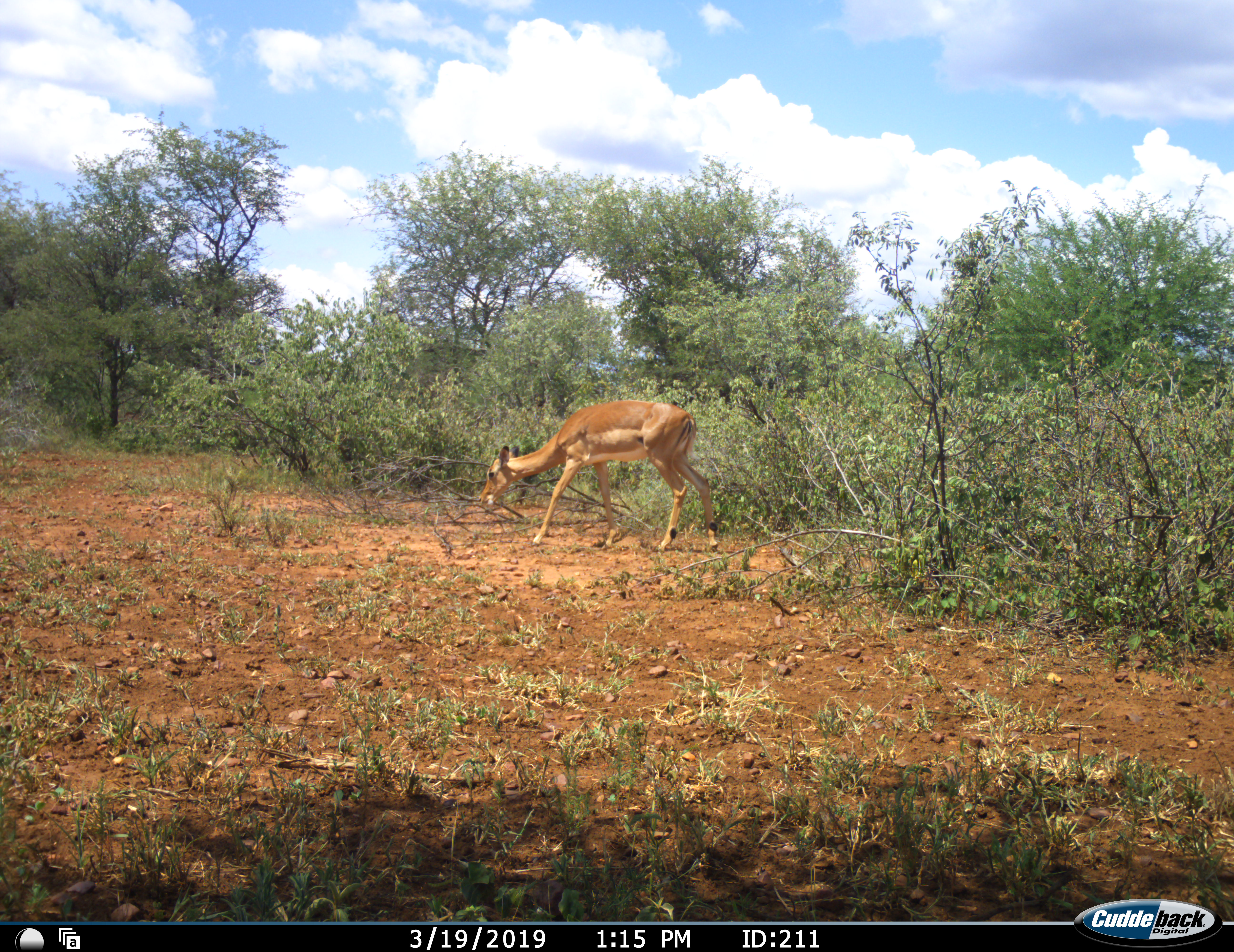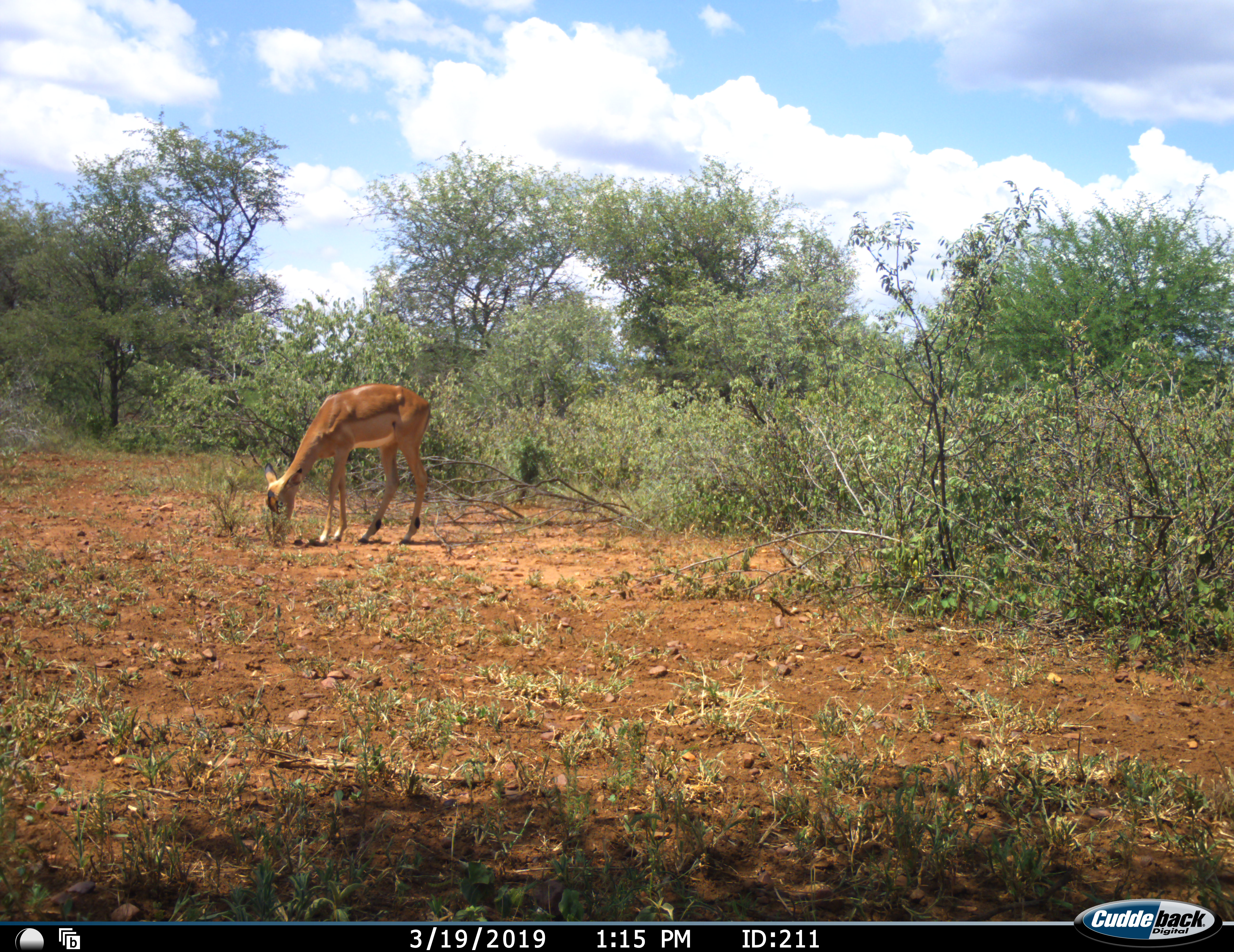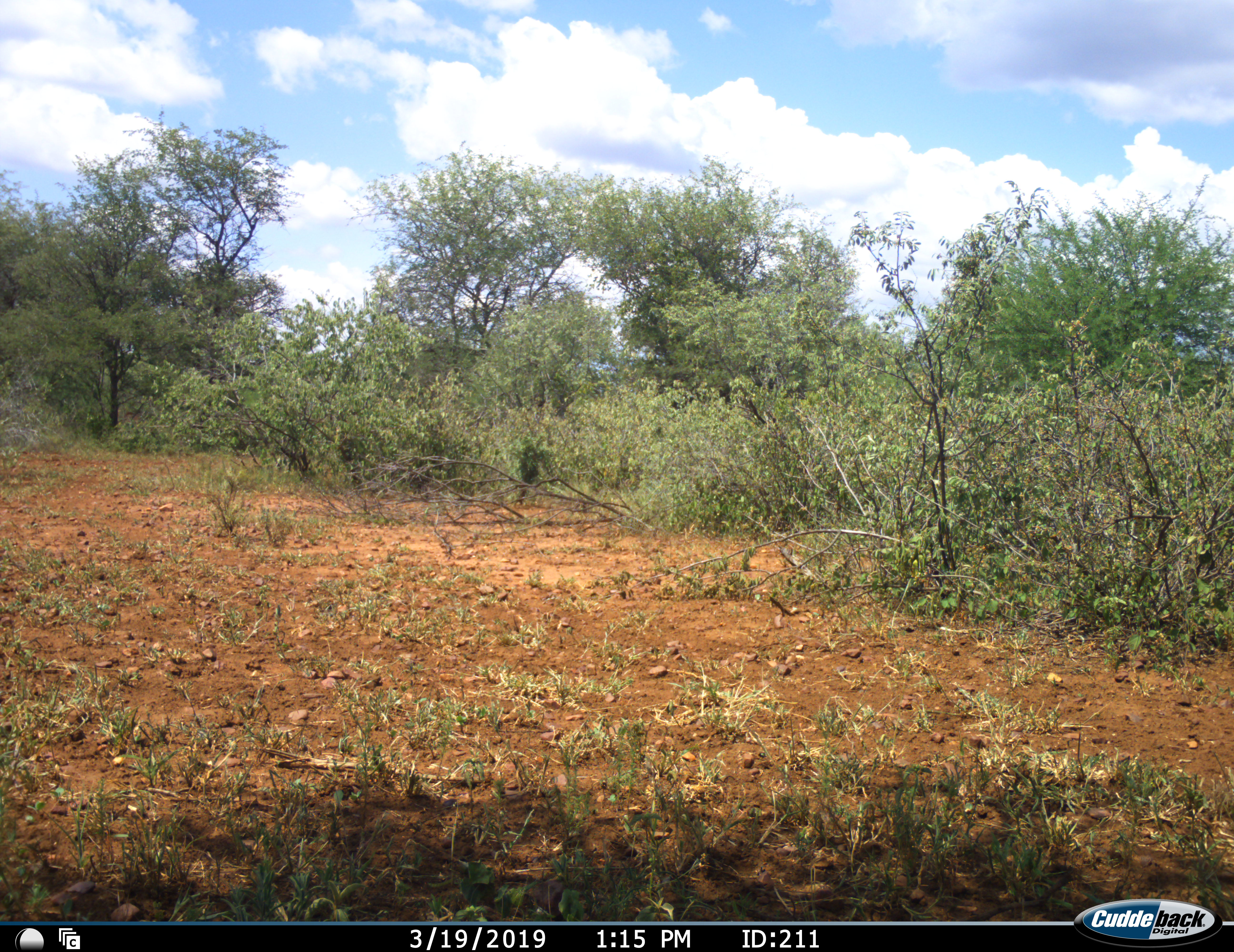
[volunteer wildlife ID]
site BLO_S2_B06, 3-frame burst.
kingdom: Animalia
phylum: Chordata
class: Mammalia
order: Artiodactyla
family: Bovidae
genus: Aepyceros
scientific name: Aepyceros melampus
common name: impala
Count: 1.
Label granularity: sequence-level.